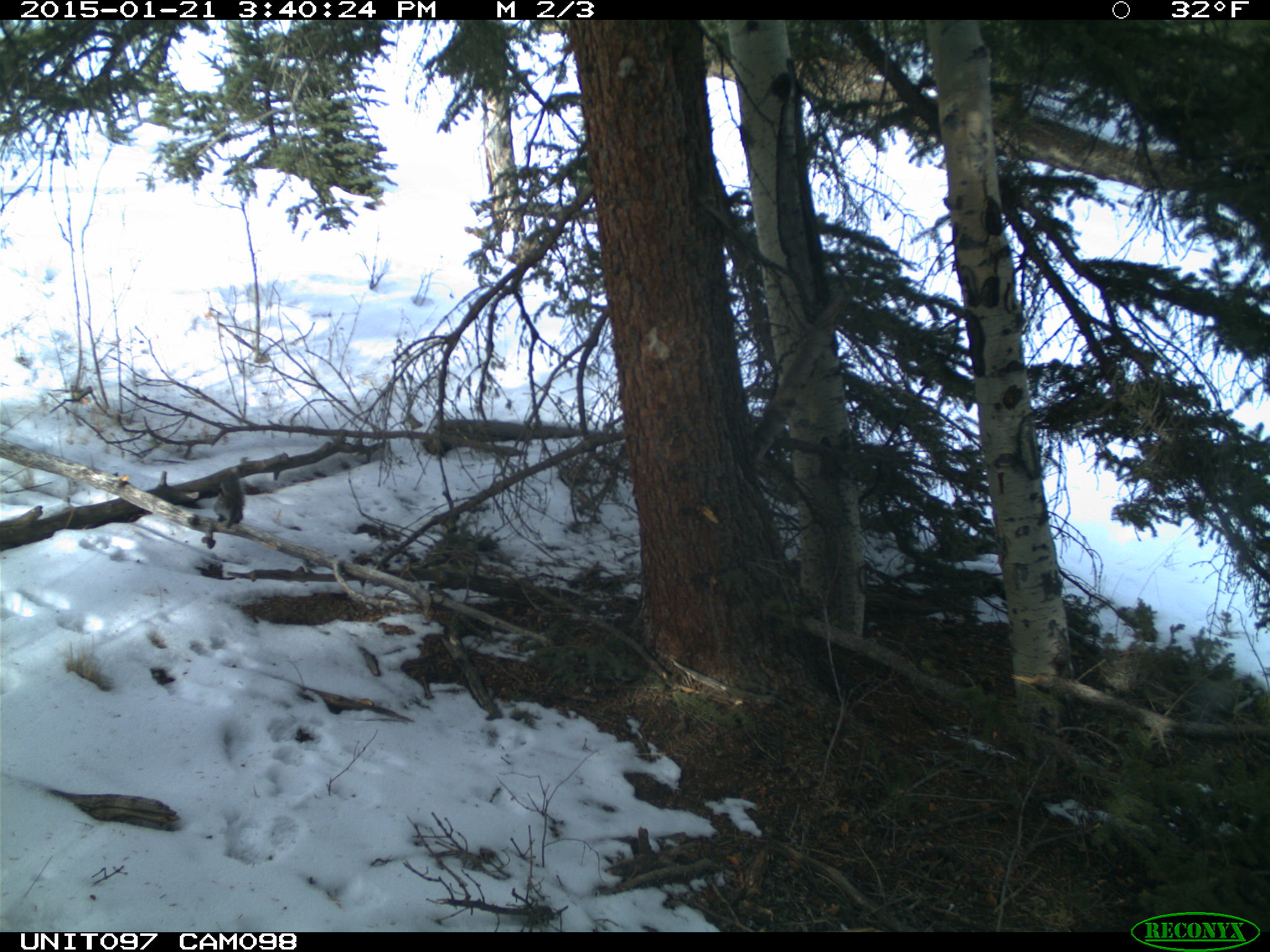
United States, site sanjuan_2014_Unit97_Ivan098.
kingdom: Animalia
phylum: Chordata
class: Mammalia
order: Rodentia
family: Sciuridae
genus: Tamiasciurus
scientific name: Tamiasciurus hudsonicus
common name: american red squirrel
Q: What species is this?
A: Tamiasciurus hudsonicus (american red squirrel).